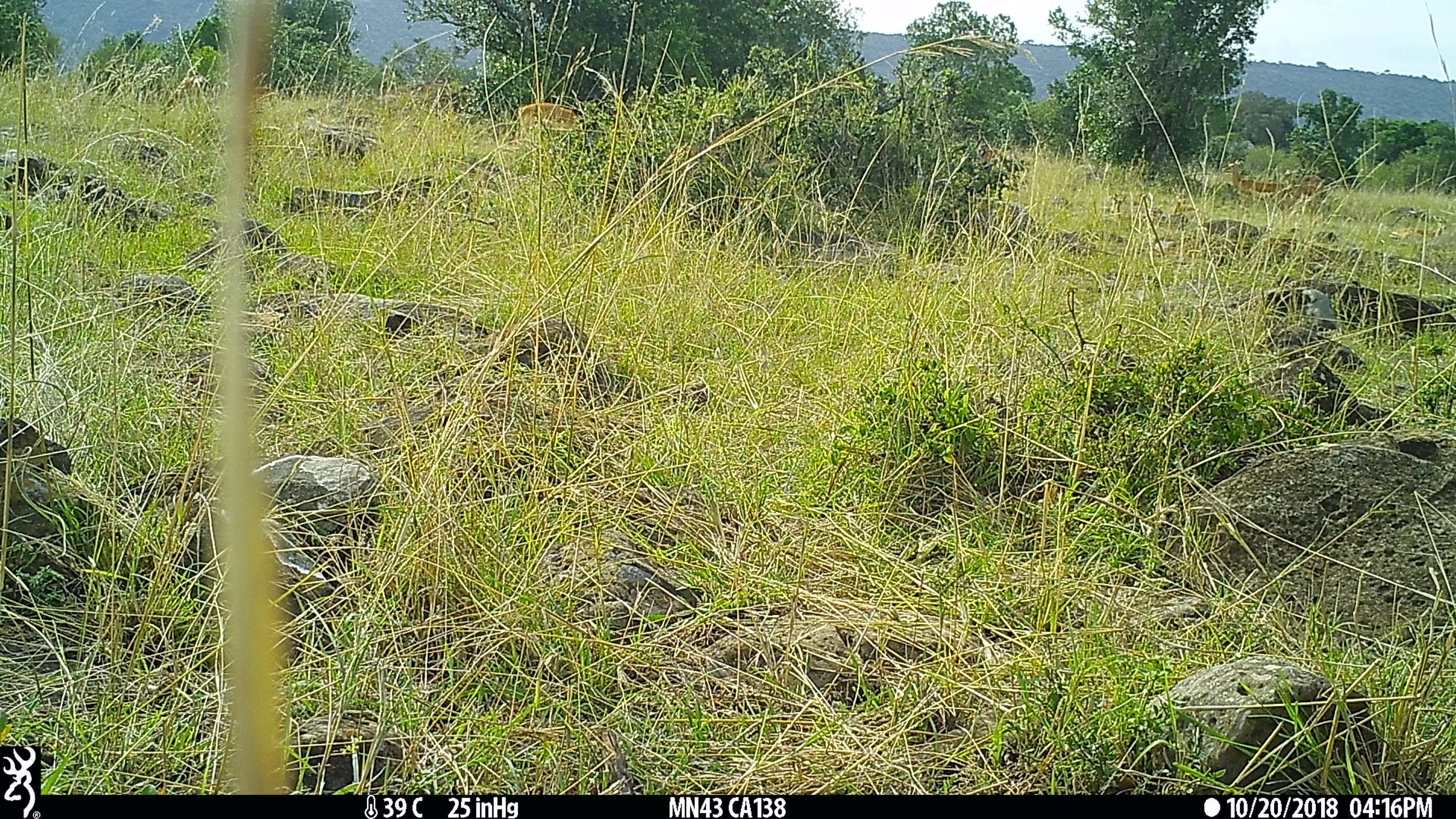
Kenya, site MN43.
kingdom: Animalia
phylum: Chordata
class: Mammalia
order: Artiodactyla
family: Bovidae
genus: Aepyceros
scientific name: Aepyceros melampus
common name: impala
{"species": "impala (Aepyceros melampus)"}